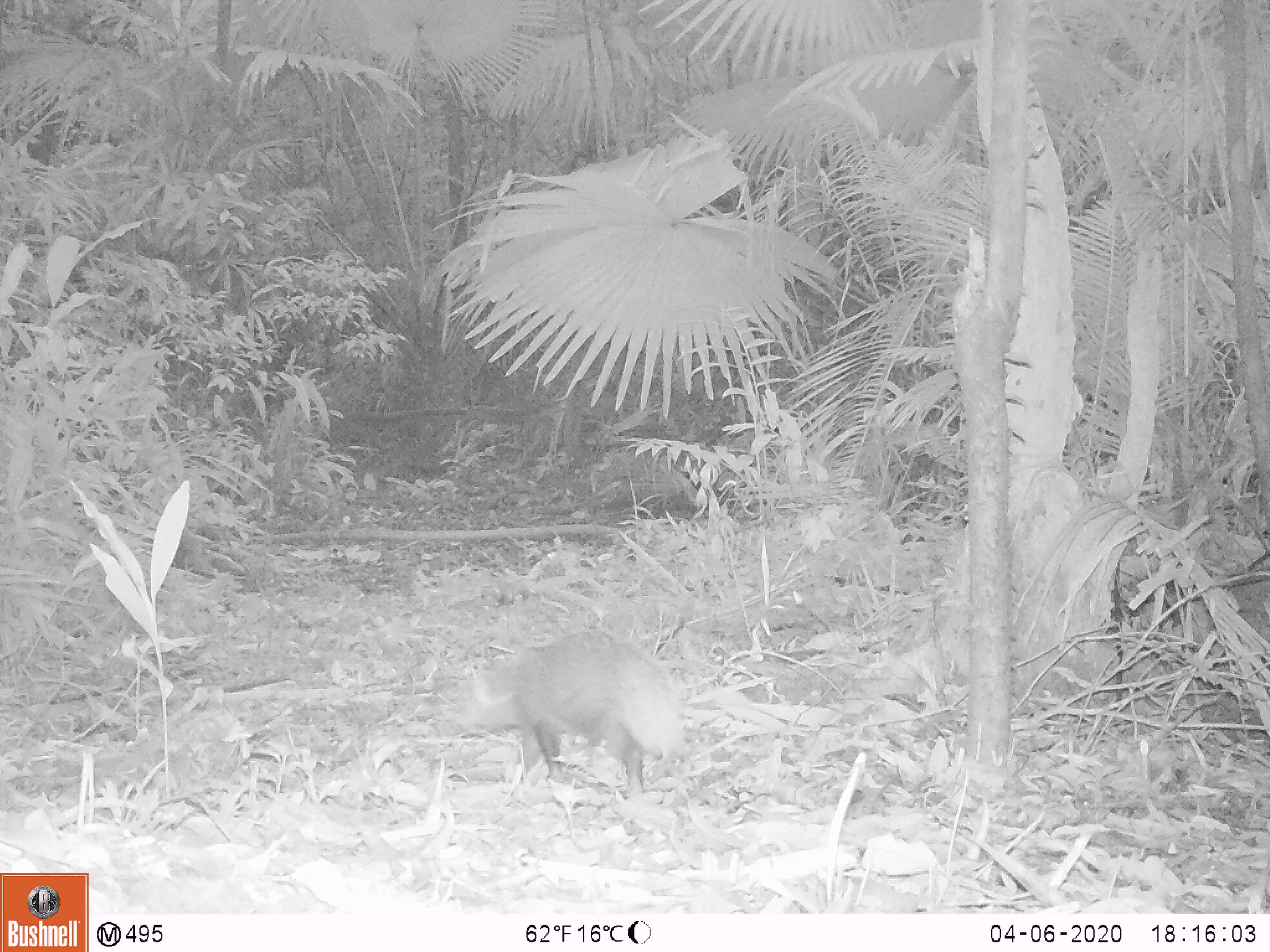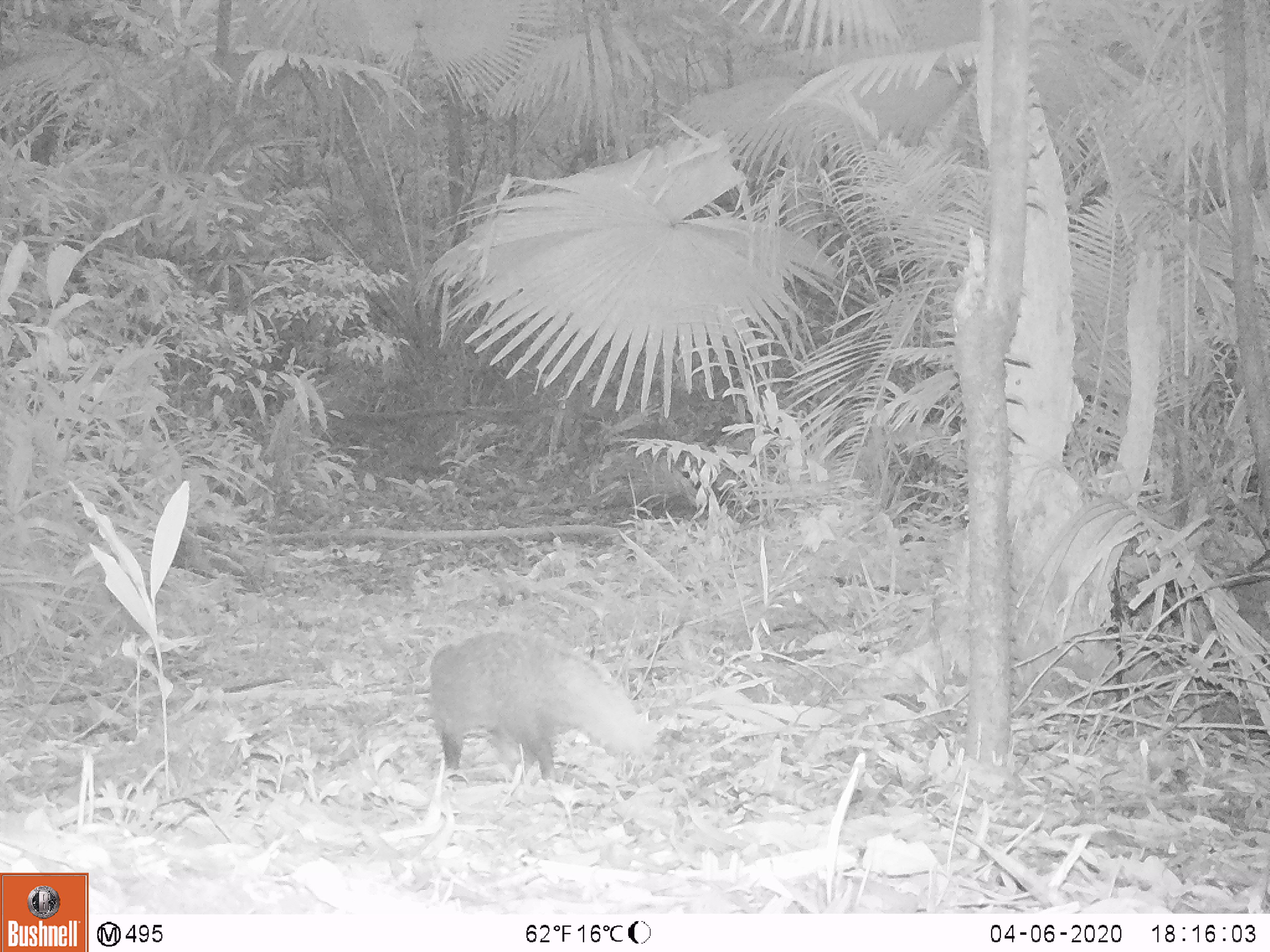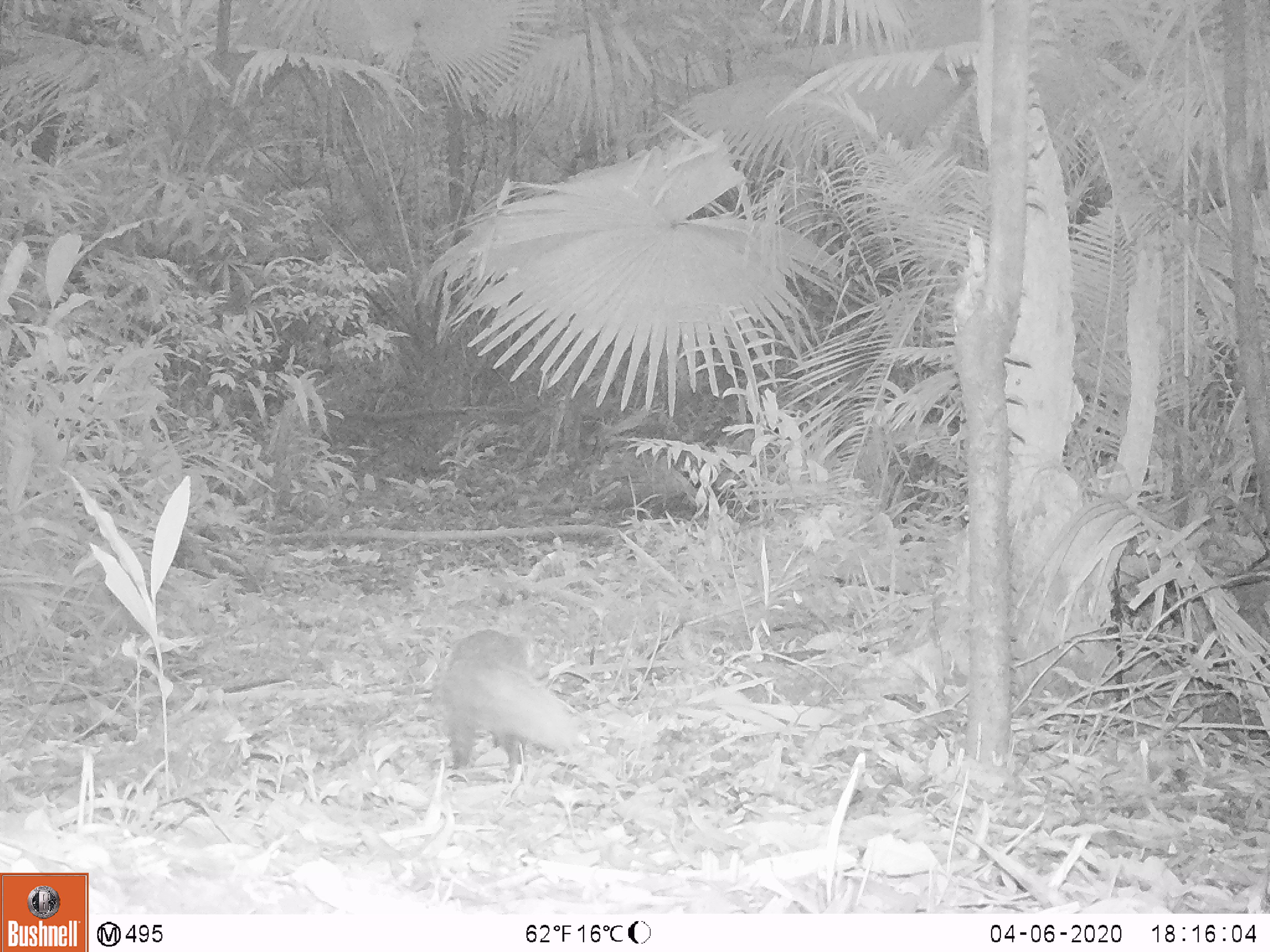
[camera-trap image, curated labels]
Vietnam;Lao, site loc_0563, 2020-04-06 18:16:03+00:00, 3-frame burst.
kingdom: Animalia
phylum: Chordata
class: Mammalia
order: Carnivora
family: Herpestidae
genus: Urva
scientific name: Urva urva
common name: crab-eating mongoose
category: crab eating mongoose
Crab eating mongoose (crab-eating mongoose) (Urva urva). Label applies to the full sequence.